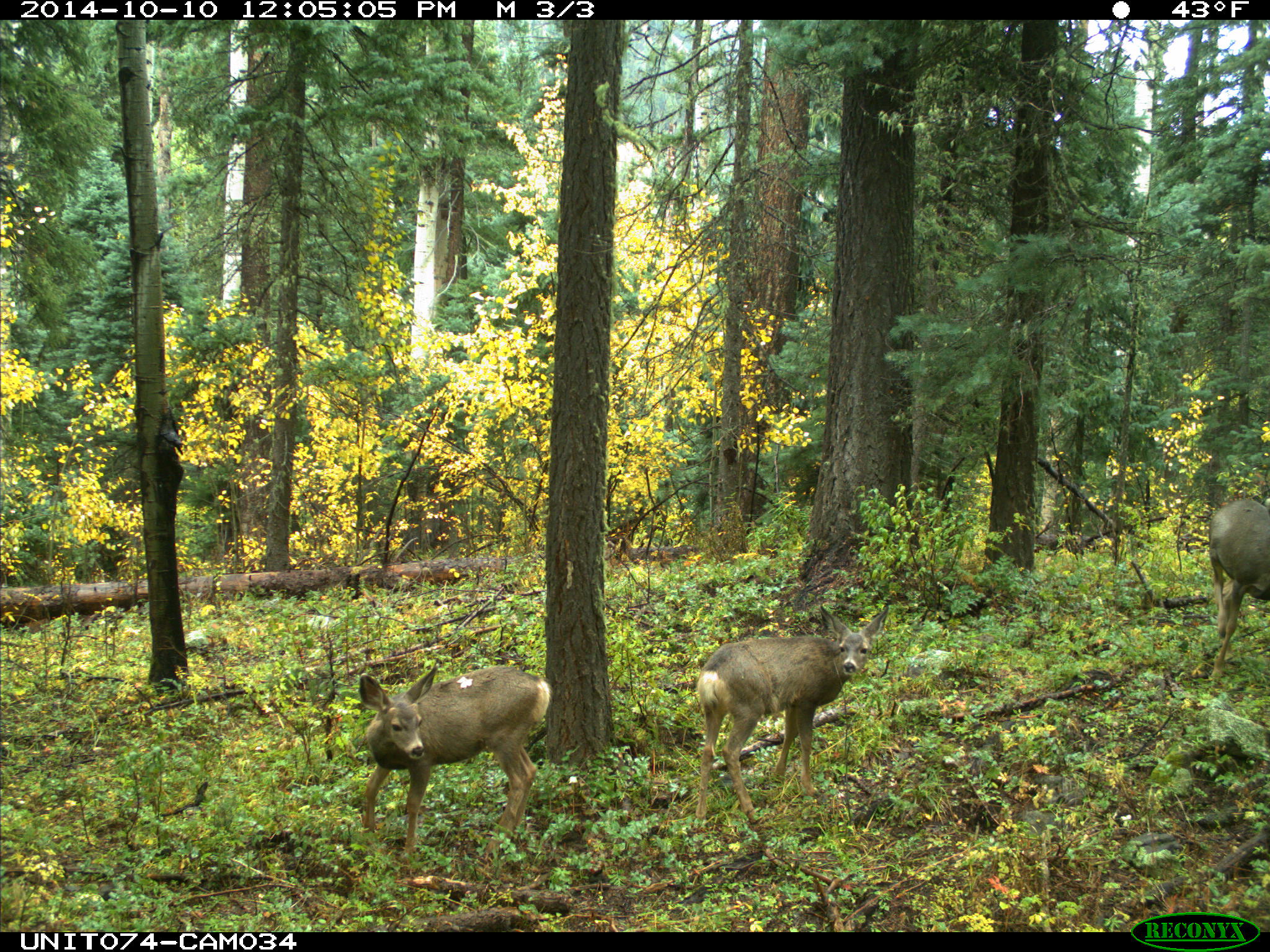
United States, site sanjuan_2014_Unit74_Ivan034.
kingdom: Animalia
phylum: Chordata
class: Mammalia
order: Artiodactyla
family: Cervidae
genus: Odocoileus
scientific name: Odocoileus hemionus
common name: mule deer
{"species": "Odocoileus hemionus (mule deer)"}